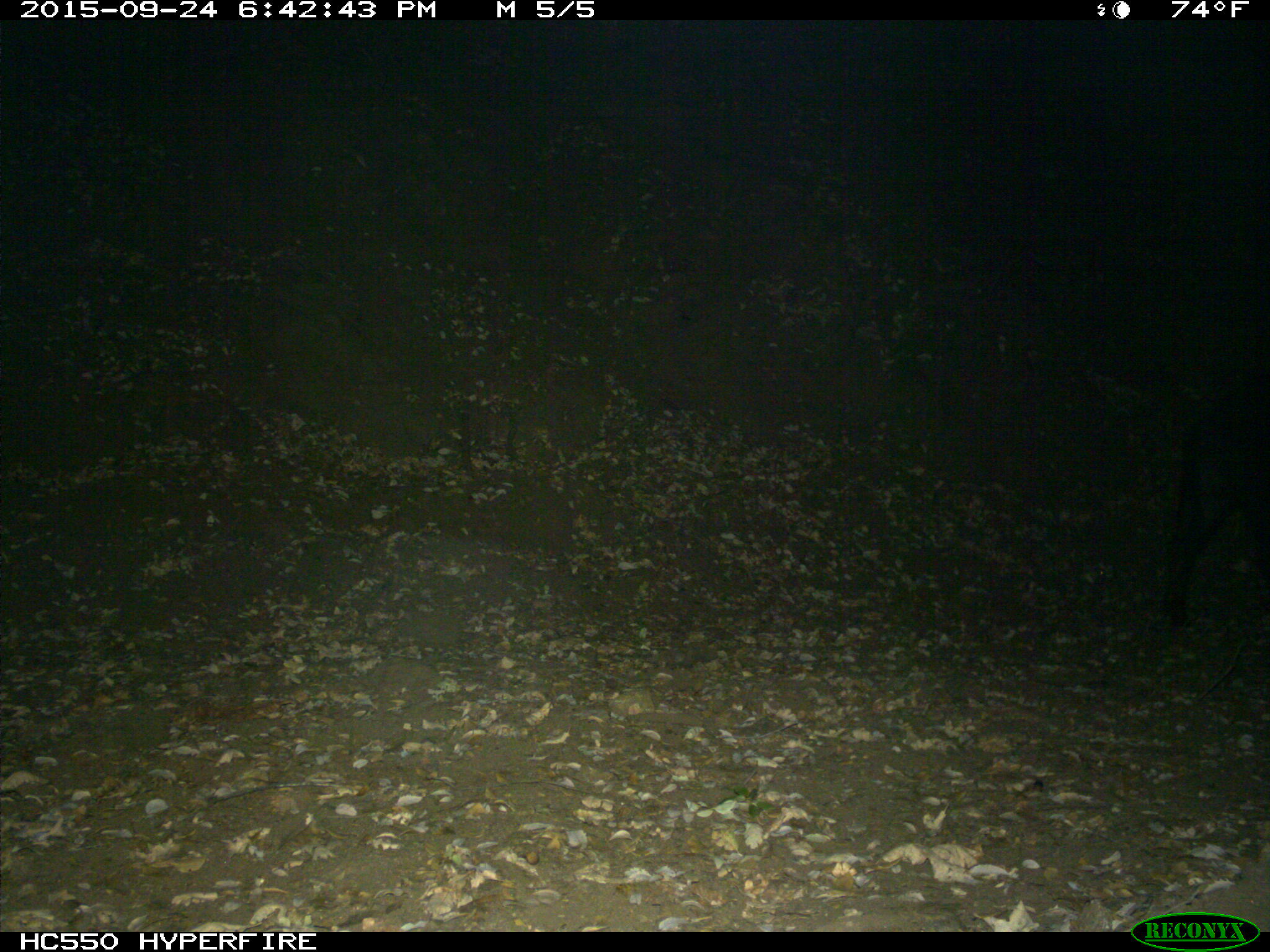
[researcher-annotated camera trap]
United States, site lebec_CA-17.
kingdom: Animalia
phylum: Chordata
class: Mammalia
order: Artiodactyla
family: Suidae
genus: Sus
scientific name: Sus scrofa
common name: wild boar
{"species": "Sus scrofa (wild boar)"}